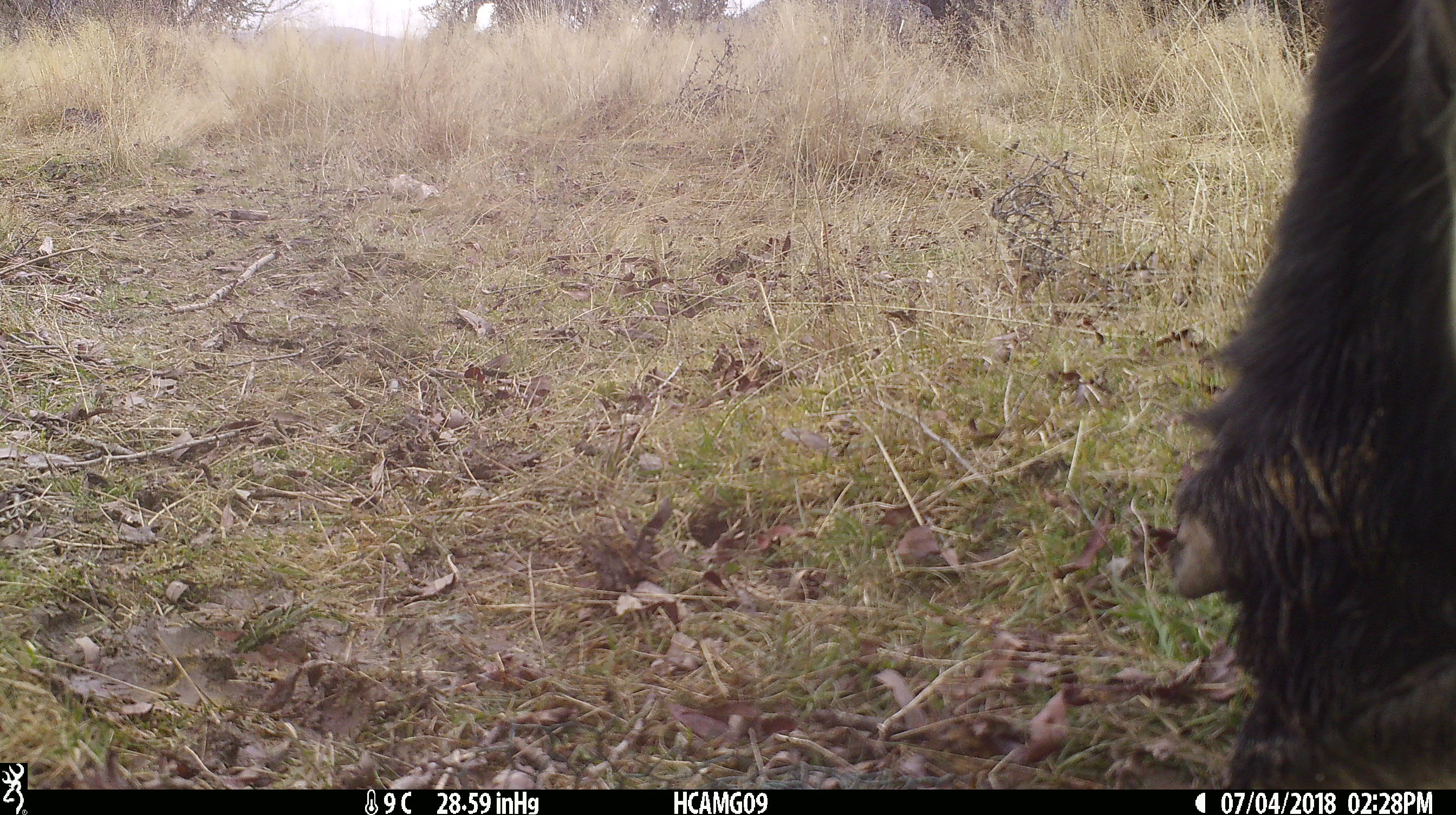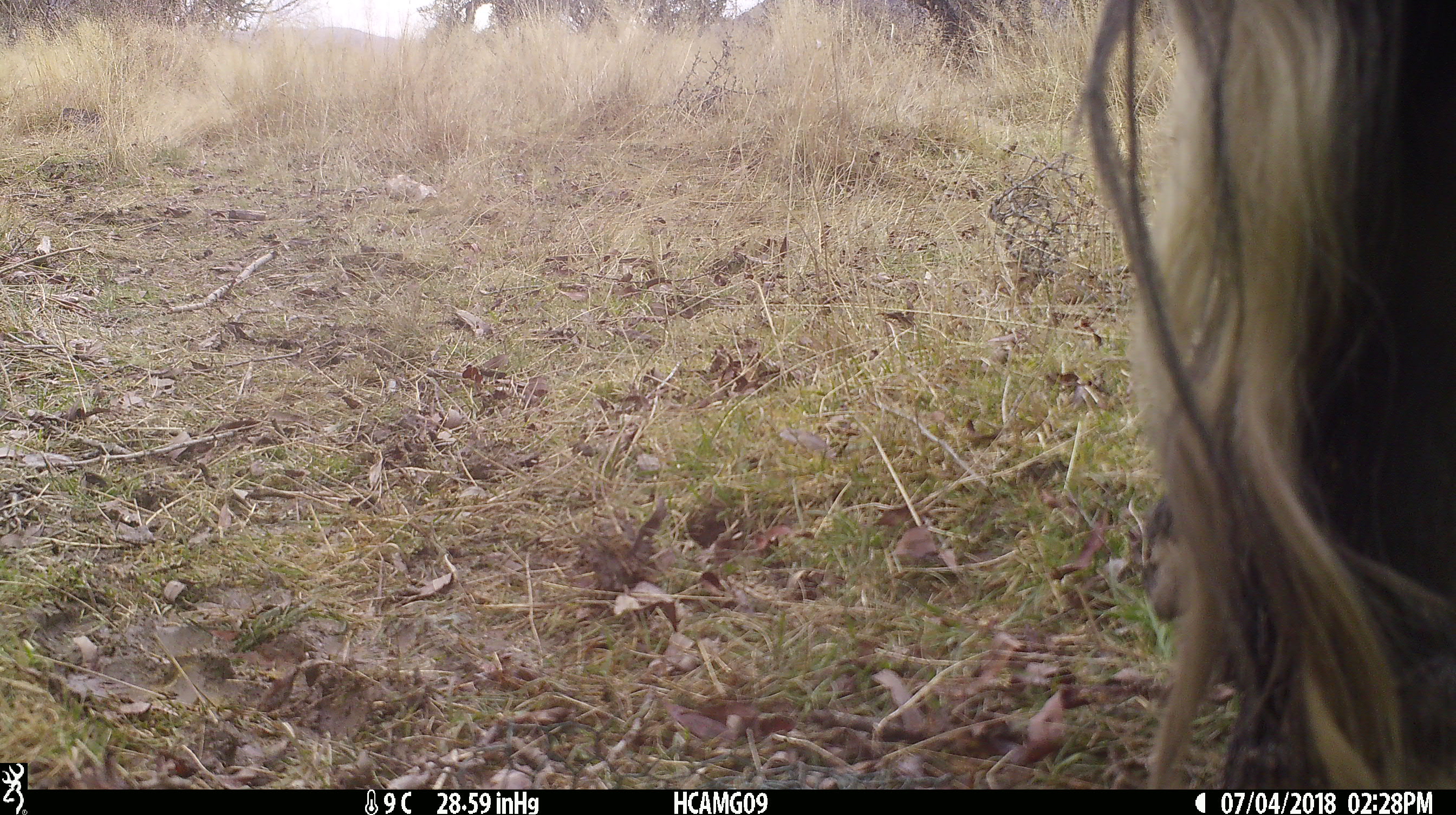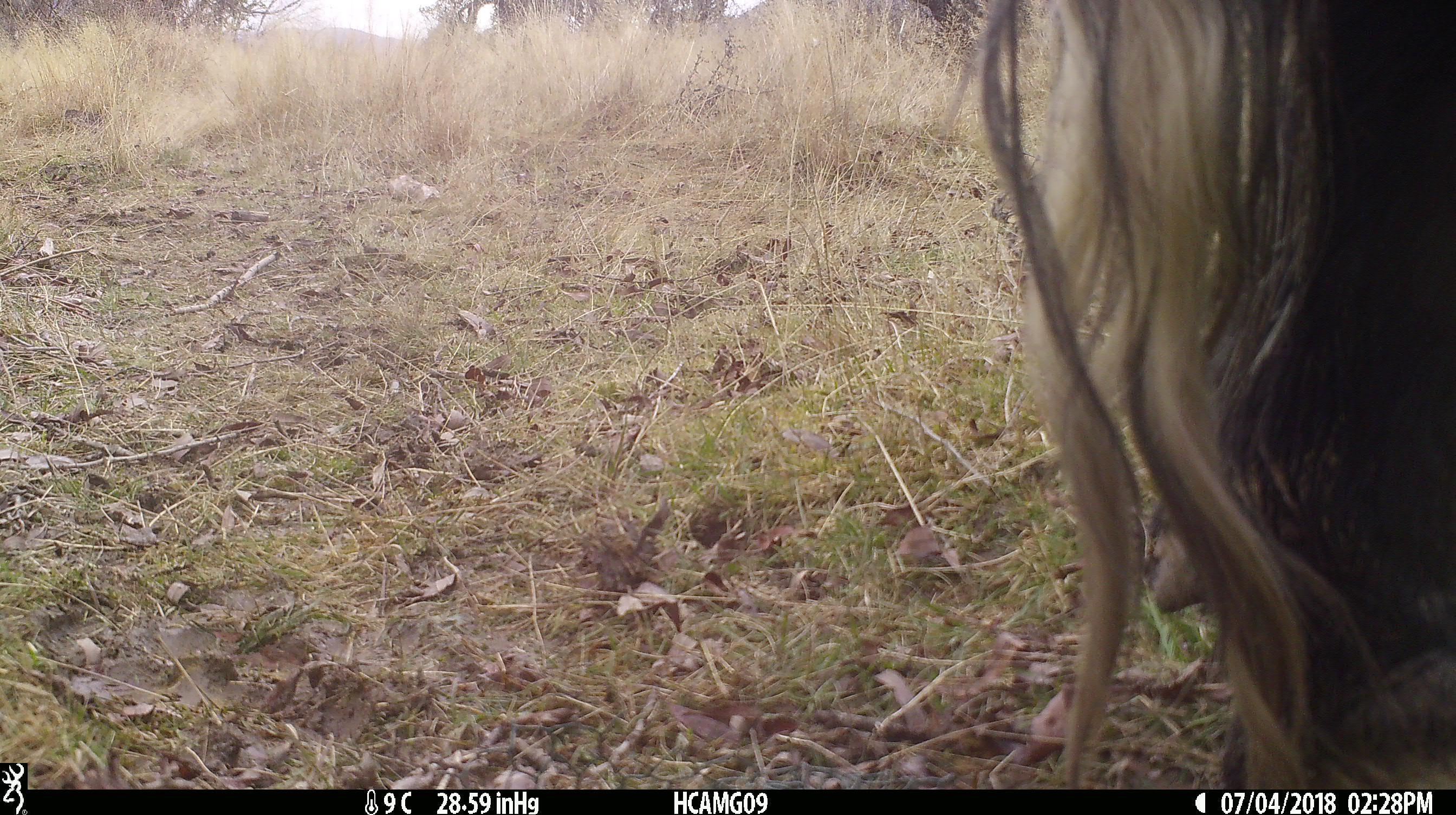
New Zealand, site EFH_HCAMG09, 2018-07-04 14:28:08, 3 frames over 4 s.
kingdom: Animalia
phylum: Chordata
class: Mammalia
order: Artiodactyla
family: Bovidae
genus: Bos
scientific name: Bos taurus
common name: domestic cow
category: cow